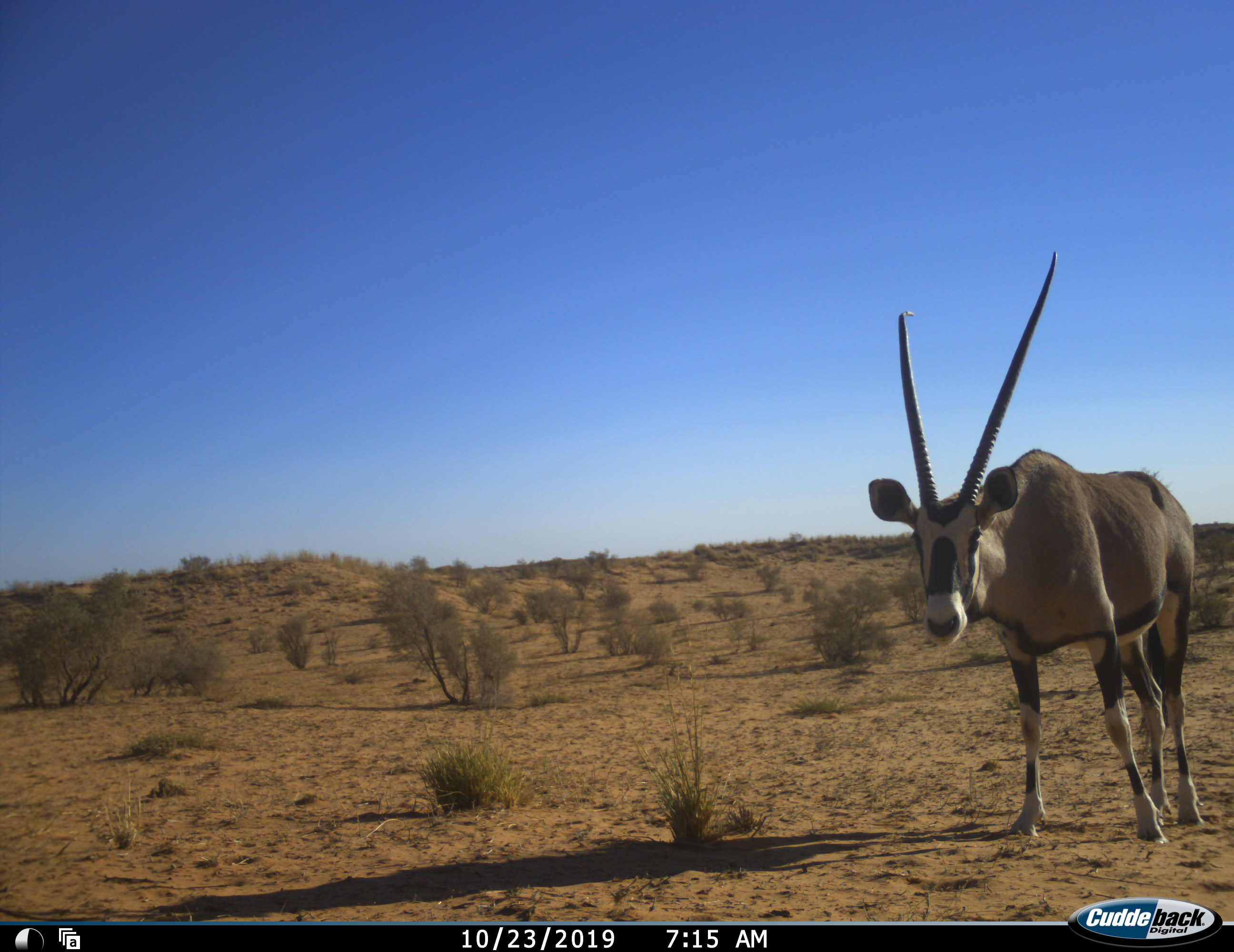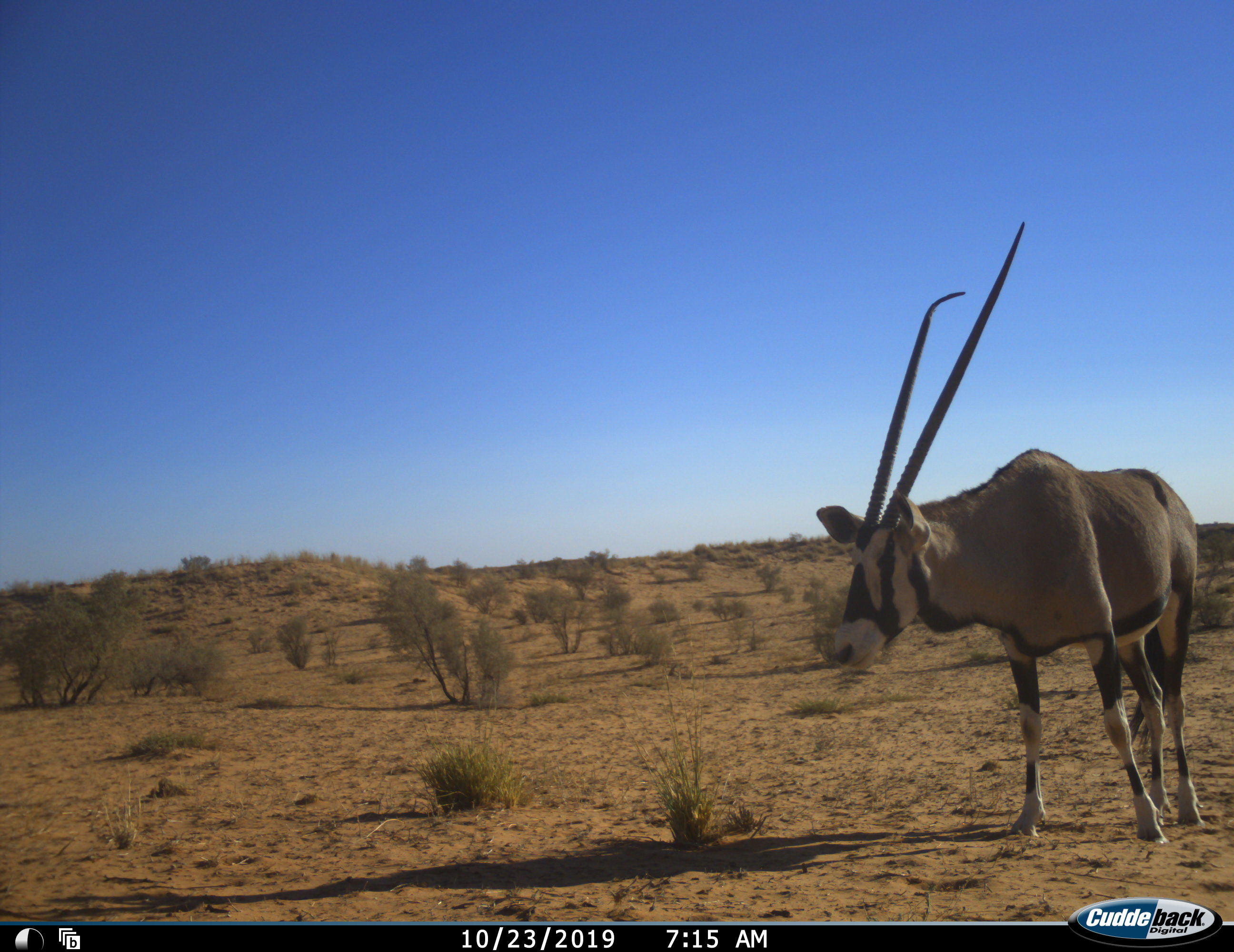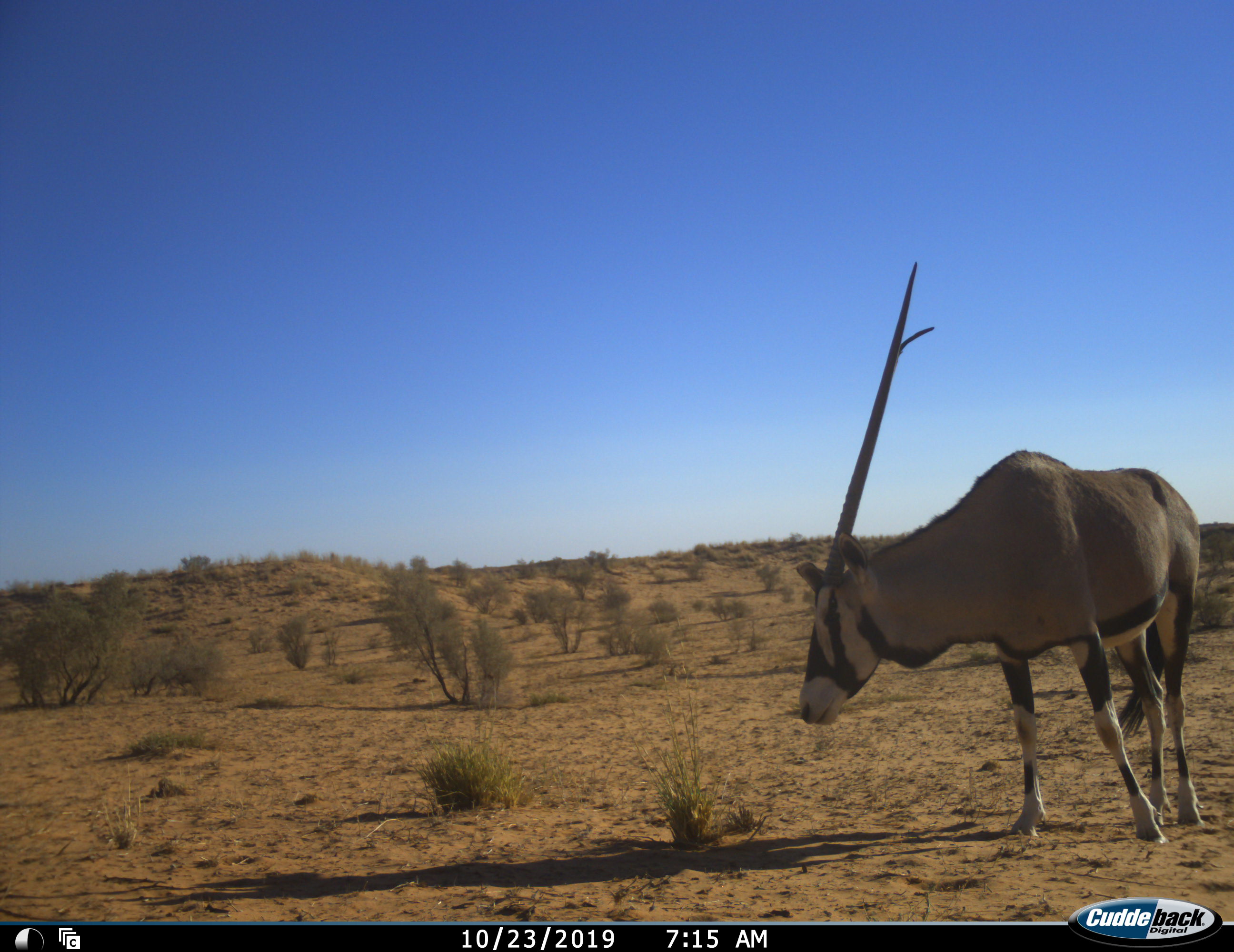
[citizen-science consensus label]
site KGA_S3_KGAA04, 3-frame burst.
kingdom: Animalia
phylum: Chordata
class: Mammalia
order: Artiodactyla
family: Bovidae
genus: Oryx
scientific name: Oryx gazella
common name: gemsbok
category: oryx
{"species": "oryx (gemsbok) (Oryx gazella)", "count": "1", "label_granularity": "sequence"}